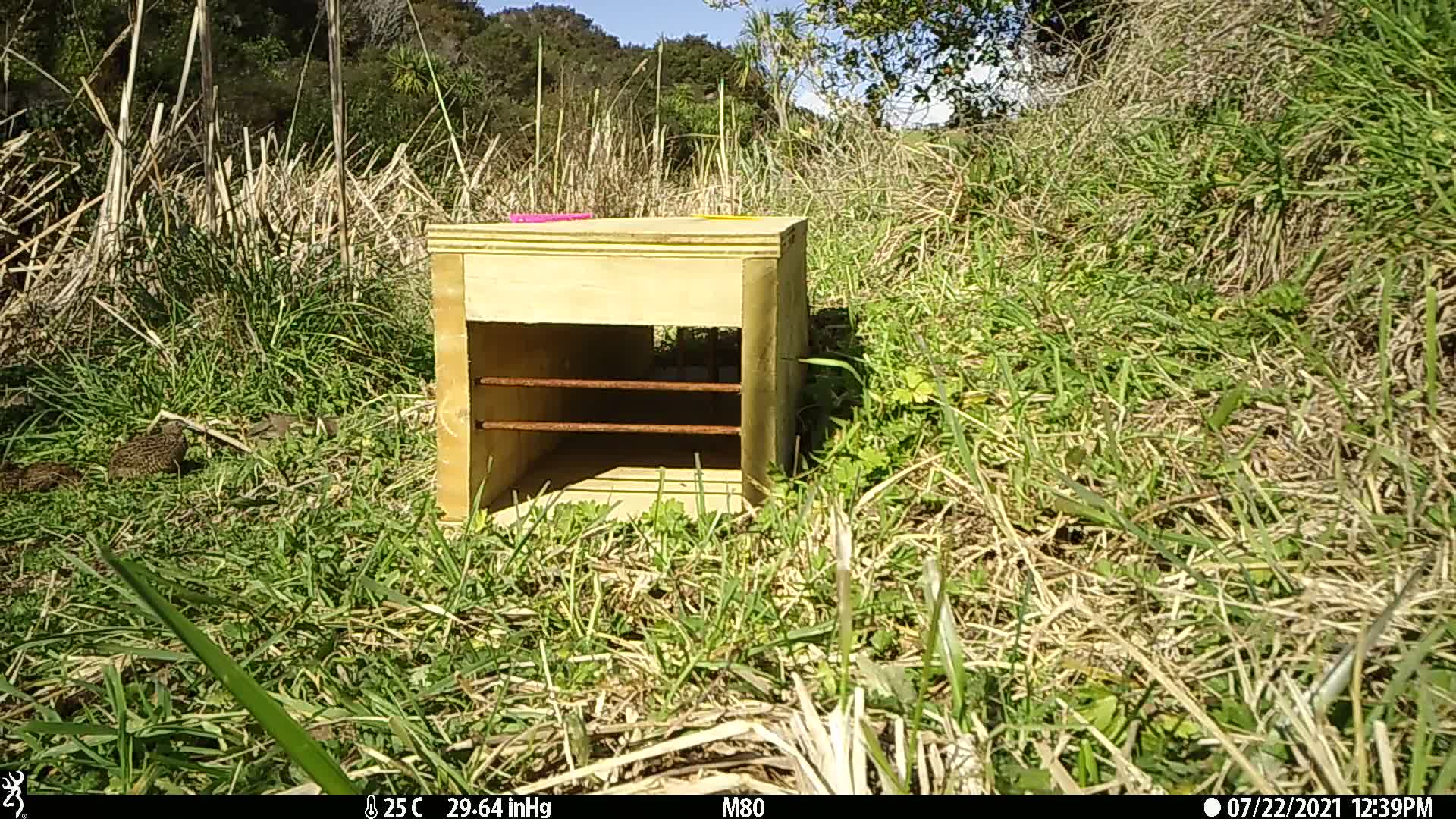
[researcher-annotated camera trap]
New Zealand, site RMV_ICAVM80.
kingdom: Animalia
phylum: Chordata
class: Aves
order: Galliformes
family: Phasianidae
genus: Synoicus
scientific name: Synoicus ypsilophorus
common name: brown quail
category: quail brown